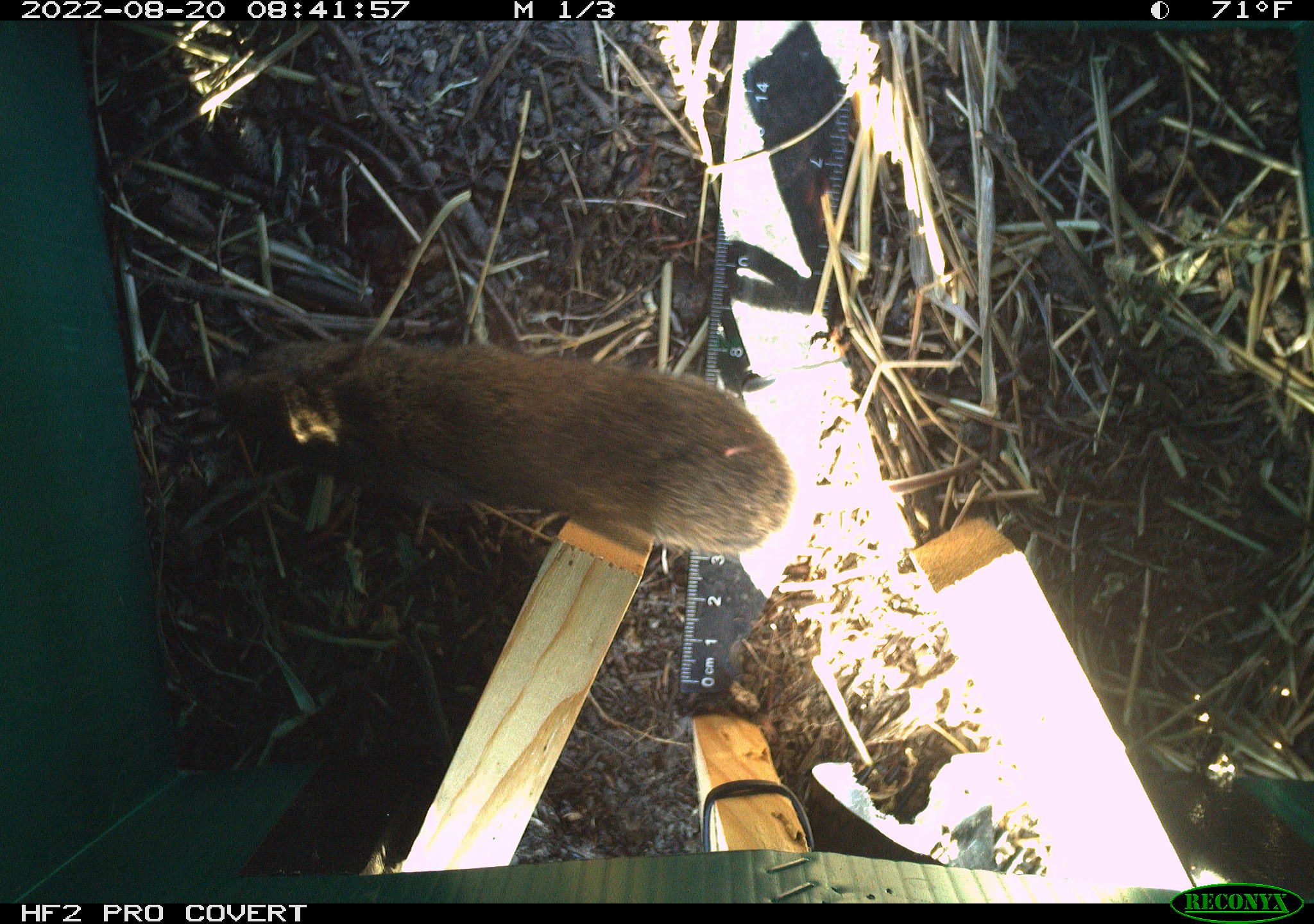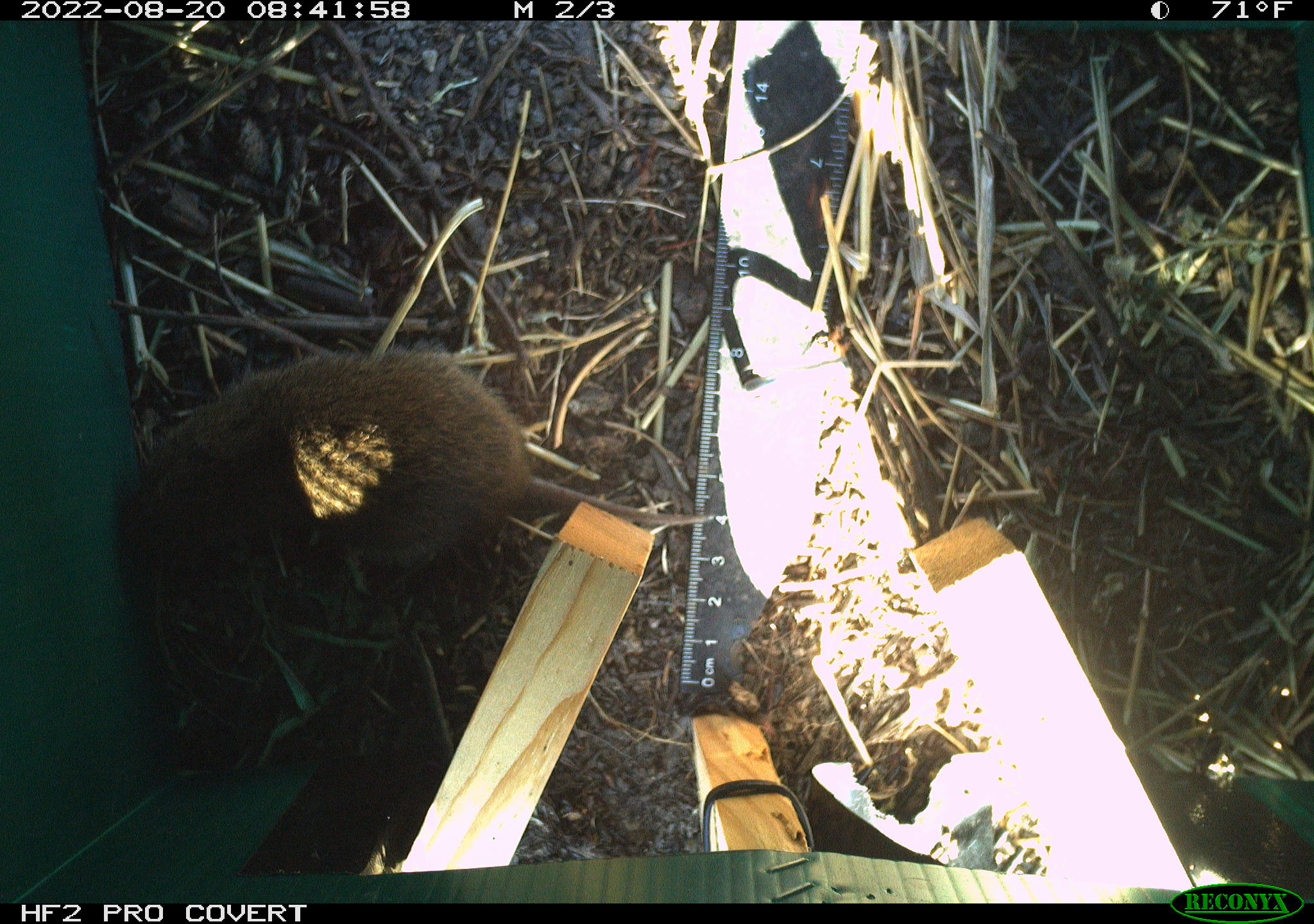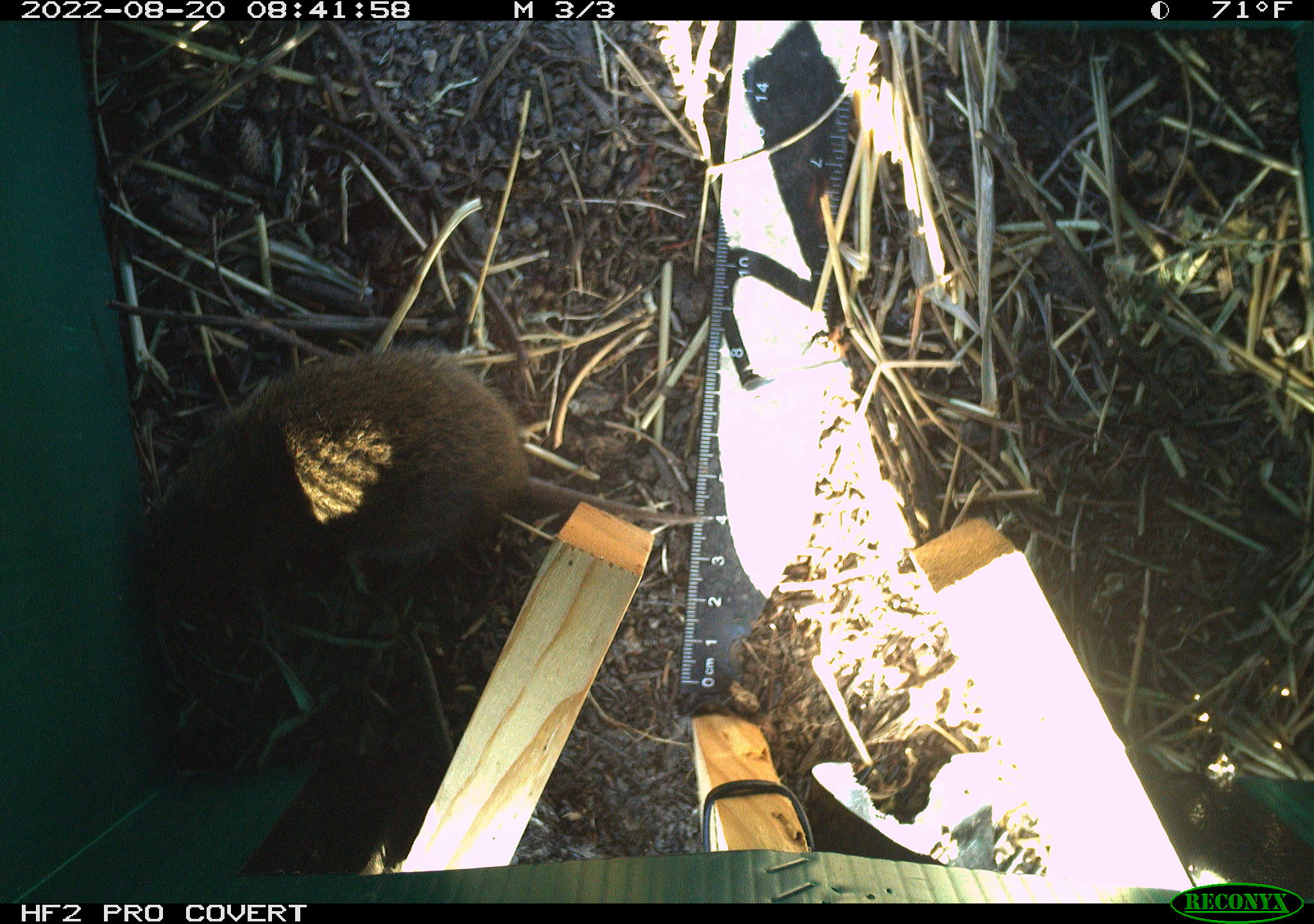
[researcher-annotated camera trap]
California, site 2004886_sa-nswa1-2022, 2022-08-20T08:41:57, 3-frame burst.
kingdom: Animalia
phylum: Chordata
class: Mammalia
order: Rodentia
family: Cricetidae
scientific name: Cricetidae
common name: hamsters, voles, lemmings, and allies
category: cricetidae family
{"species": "cricetidae family (hamsters, voles, lemmings, and allies) (Cricetidae)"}